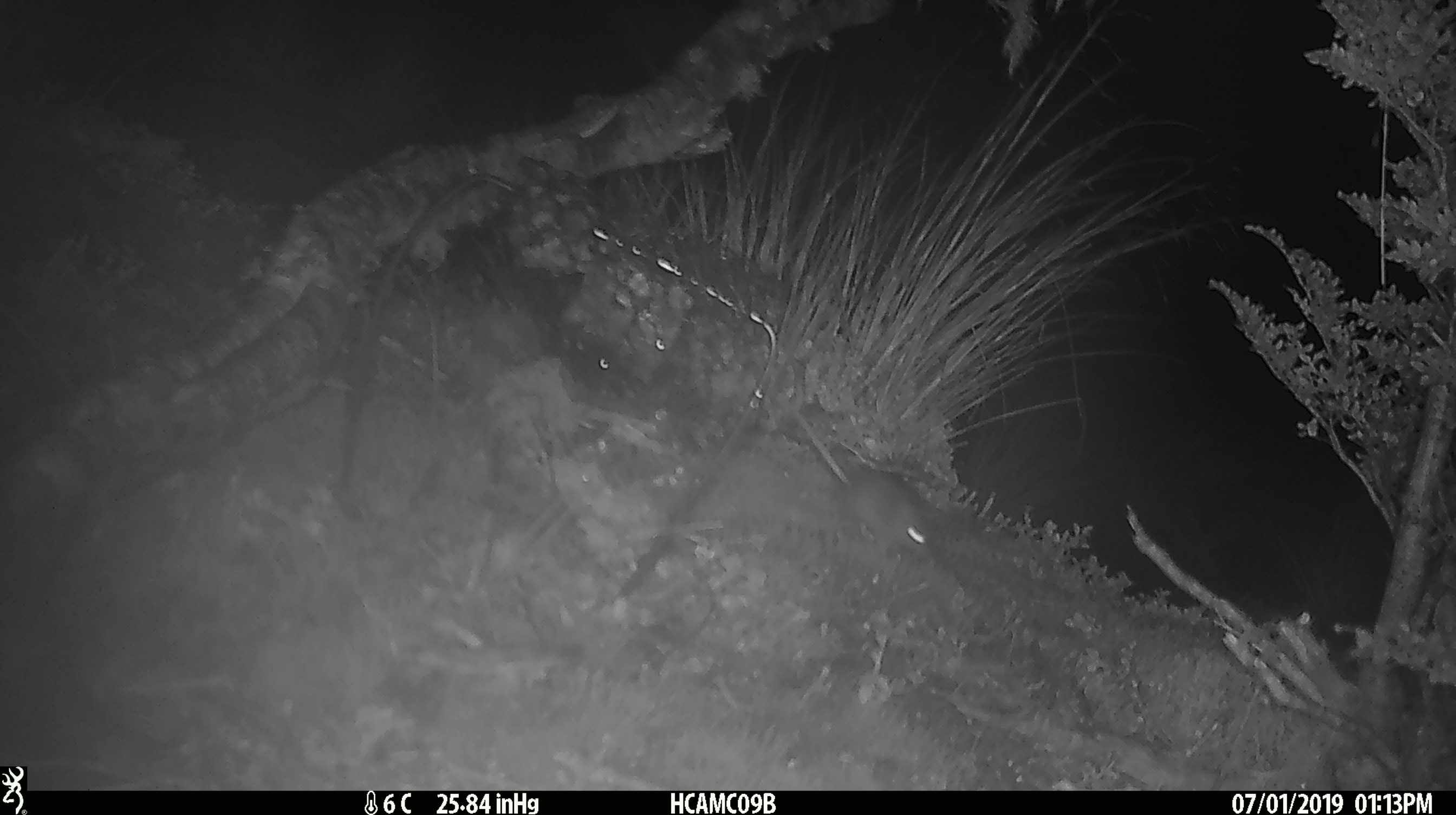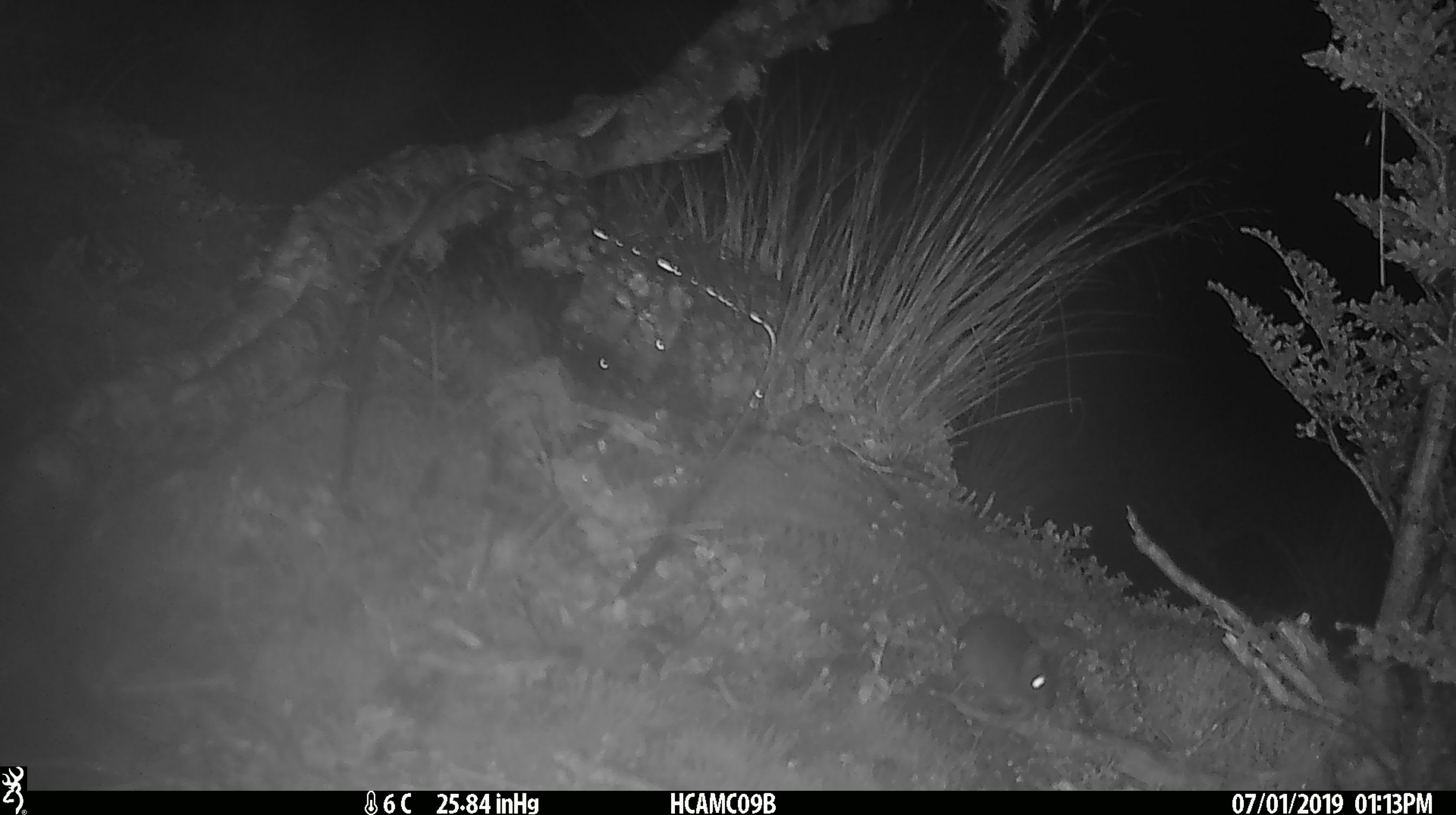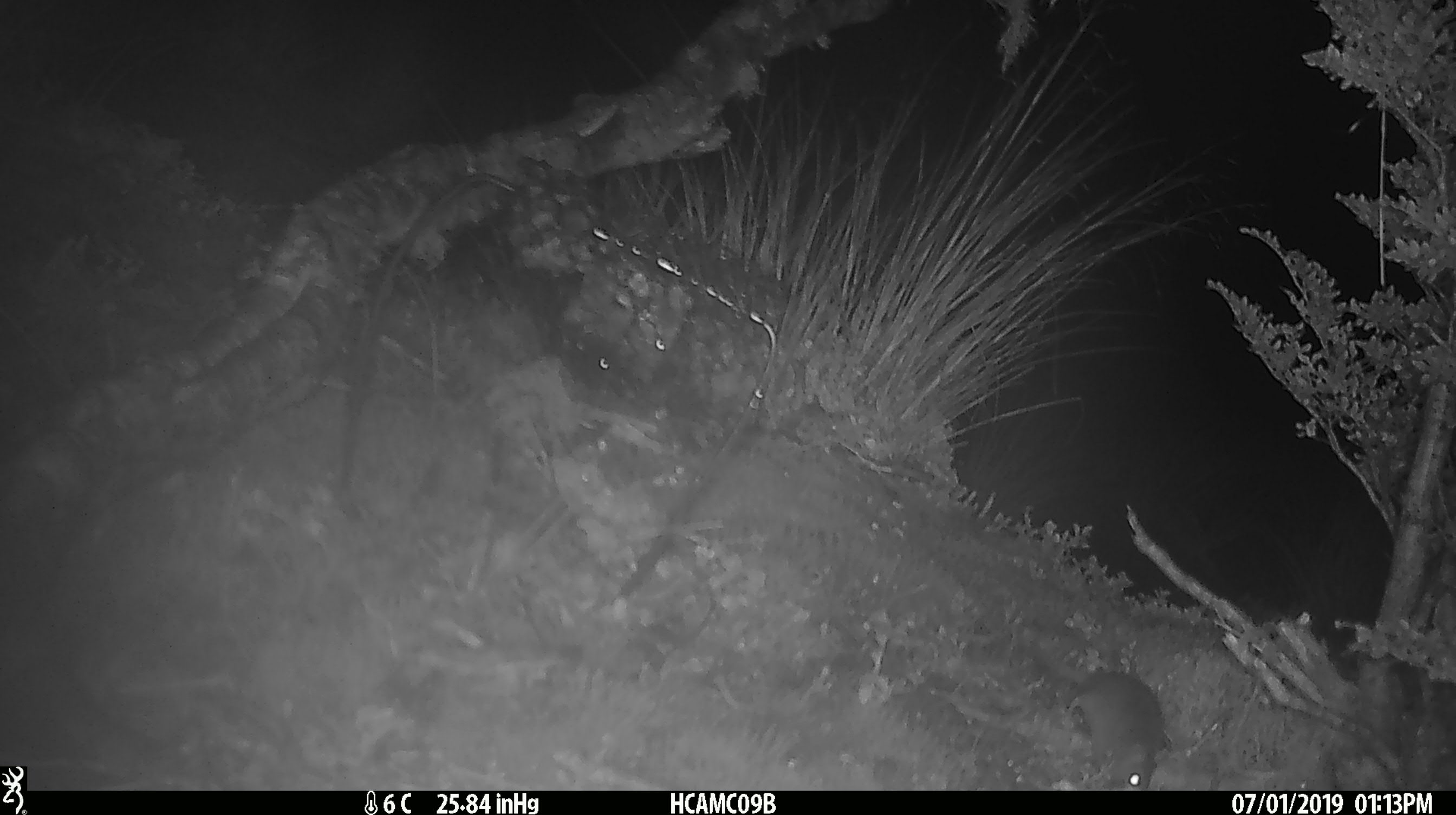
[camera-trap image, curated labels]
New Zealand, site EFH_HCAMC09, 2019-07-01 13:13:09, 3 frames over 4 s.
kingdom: Animalia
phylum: Chordata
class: Mammalia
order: Rodentia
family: Muridae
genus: Mus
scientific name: Mus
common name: mouse